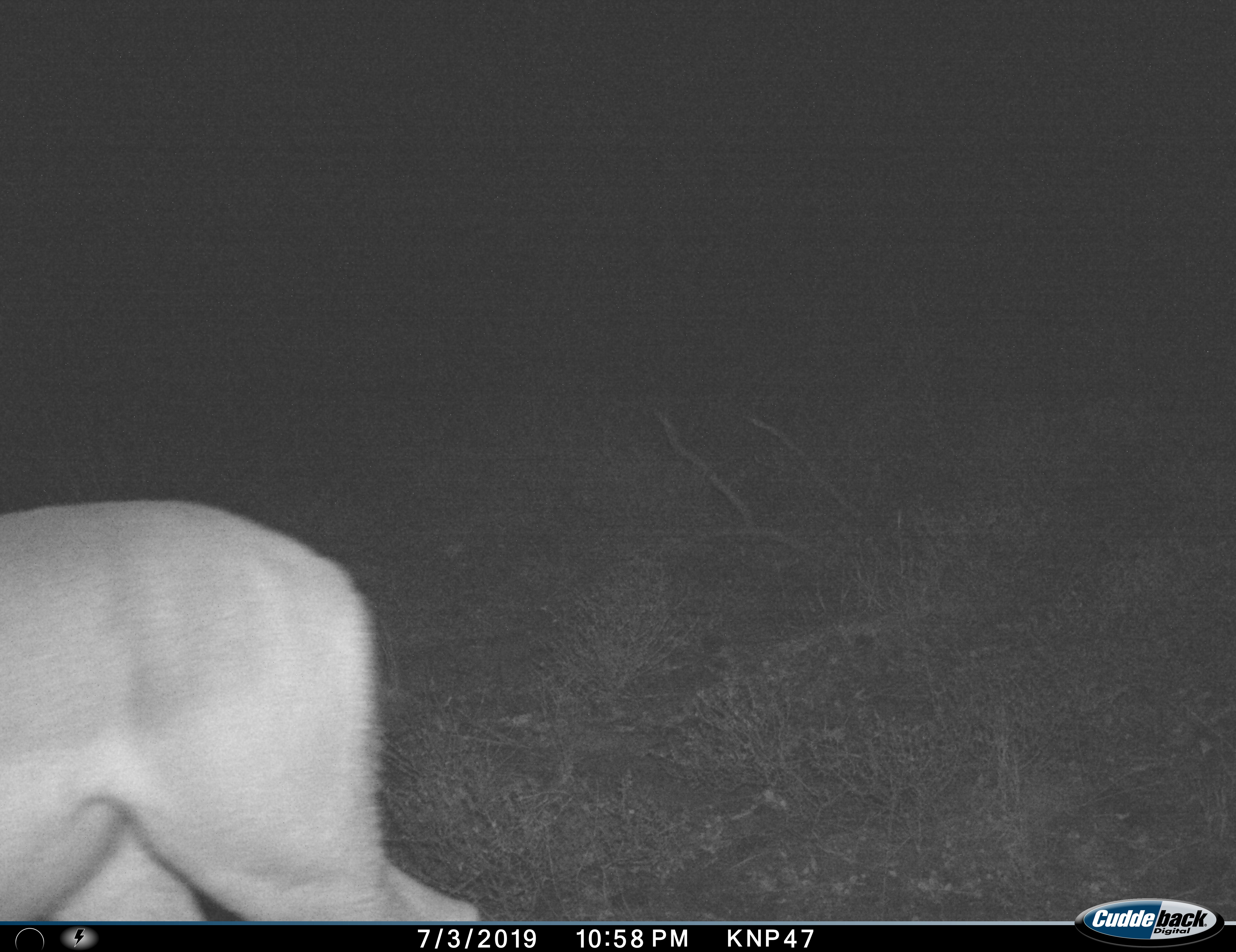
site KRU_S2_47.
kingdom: Animalia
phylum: Chordata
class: Mammalia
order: Artiodactyla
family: Bovidae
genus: Aepyceros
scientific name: Aepyceros melampus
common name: impala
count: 1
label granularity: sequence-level